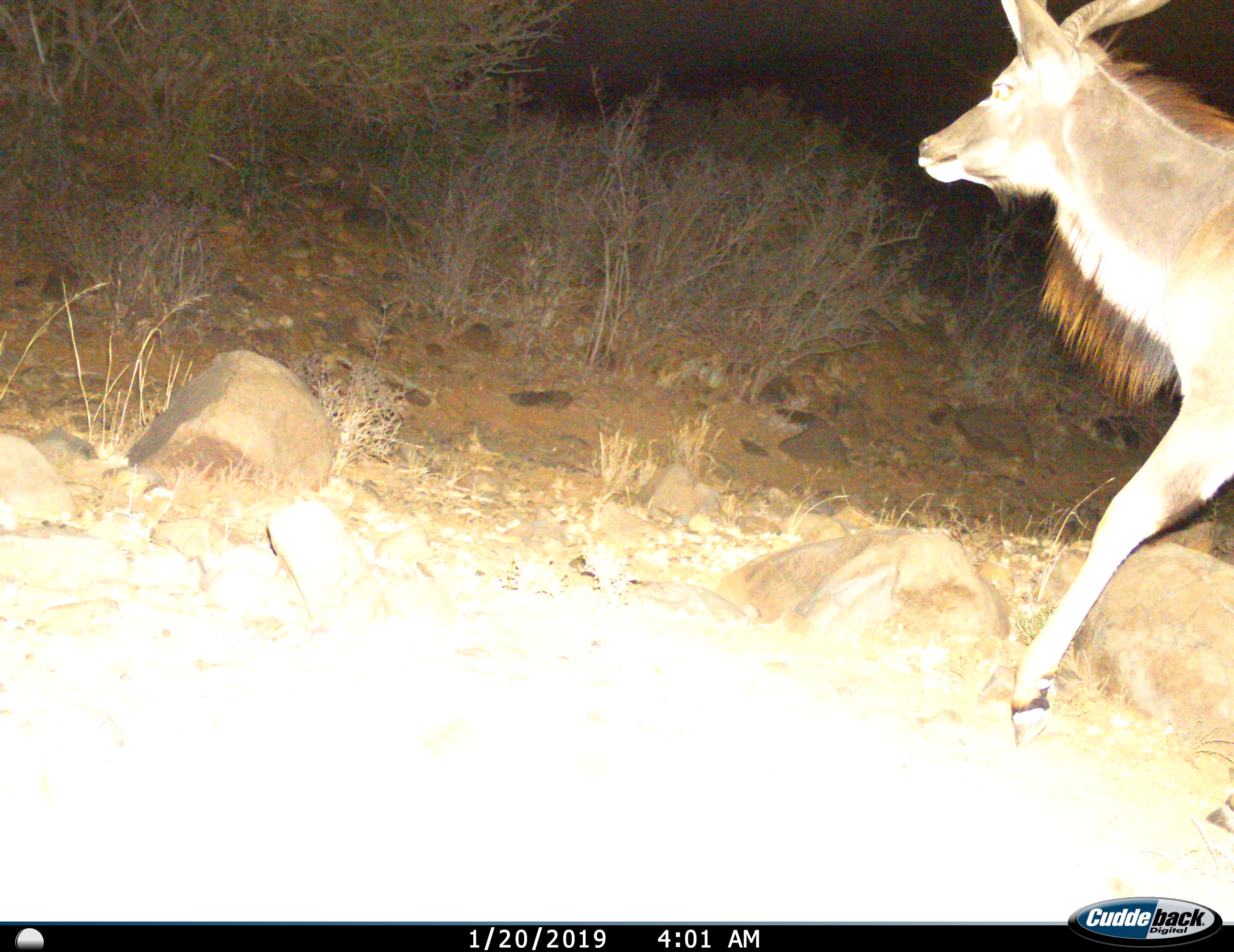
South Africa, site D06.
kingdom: Animalia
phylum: Chordata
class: Mammalia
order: Artiodactyla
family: Bovidae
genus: Tragelaphus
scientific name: Tragelaphus strepsiceros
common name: greater kudu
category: kudu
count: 1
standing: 0%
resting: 0%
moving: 100%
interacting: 0%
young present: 0%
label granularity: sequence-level